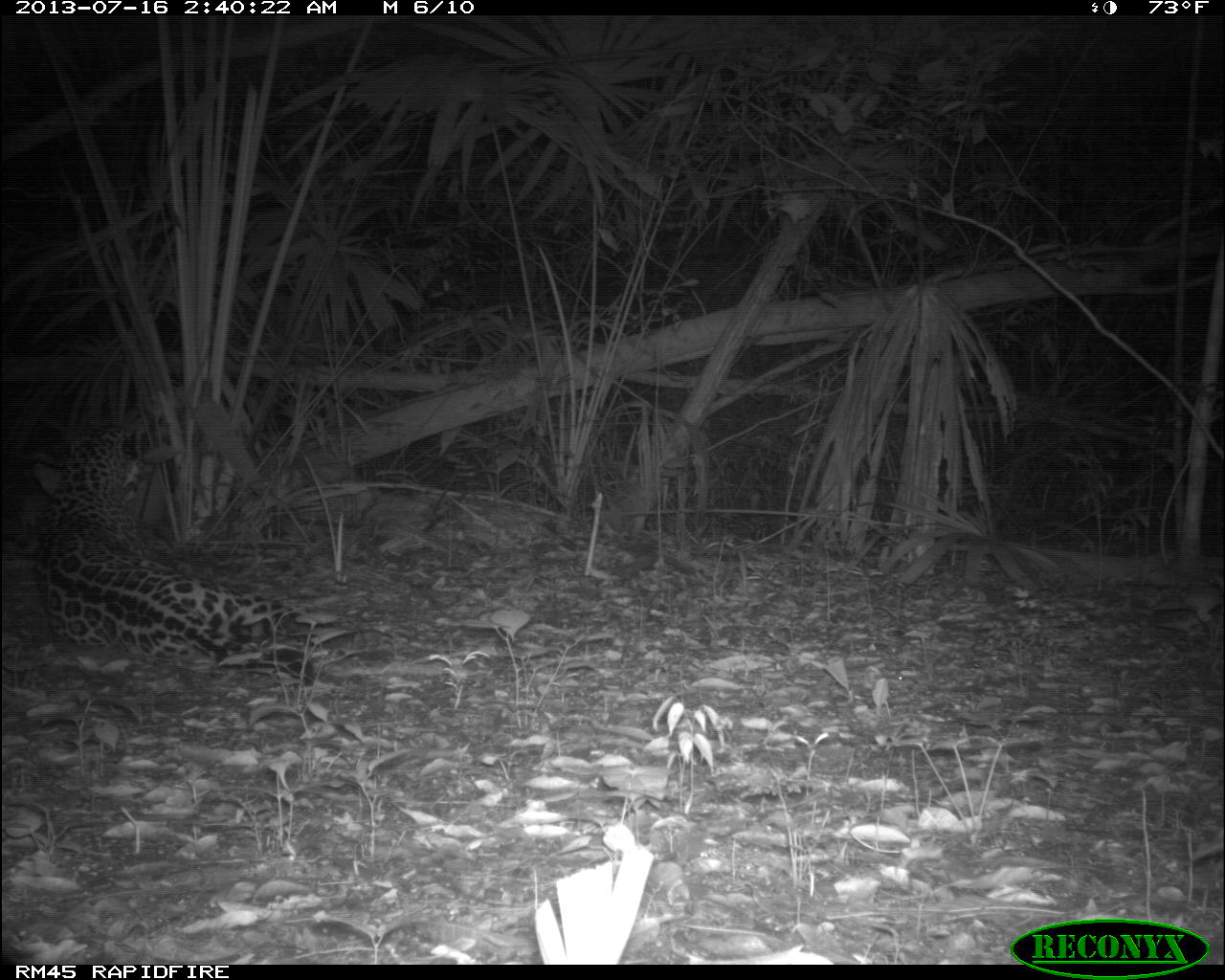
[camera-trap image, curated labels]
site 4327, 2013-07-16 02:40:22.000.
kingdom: Animalia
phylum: Chordata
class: Mammalia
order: Carnivora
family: Felidae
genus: Panthera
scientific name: Panthera onca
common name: jaguar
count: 1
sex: male